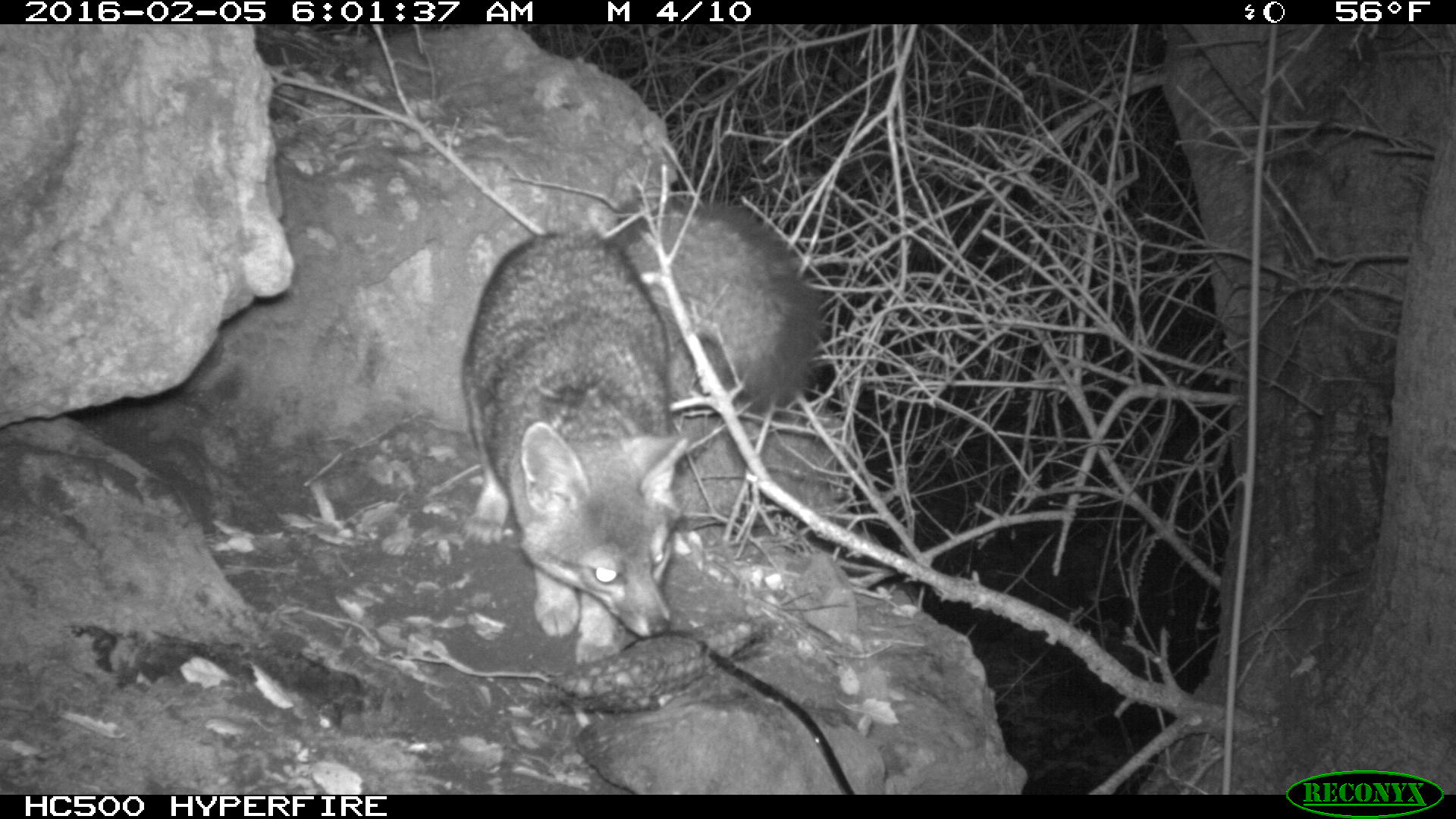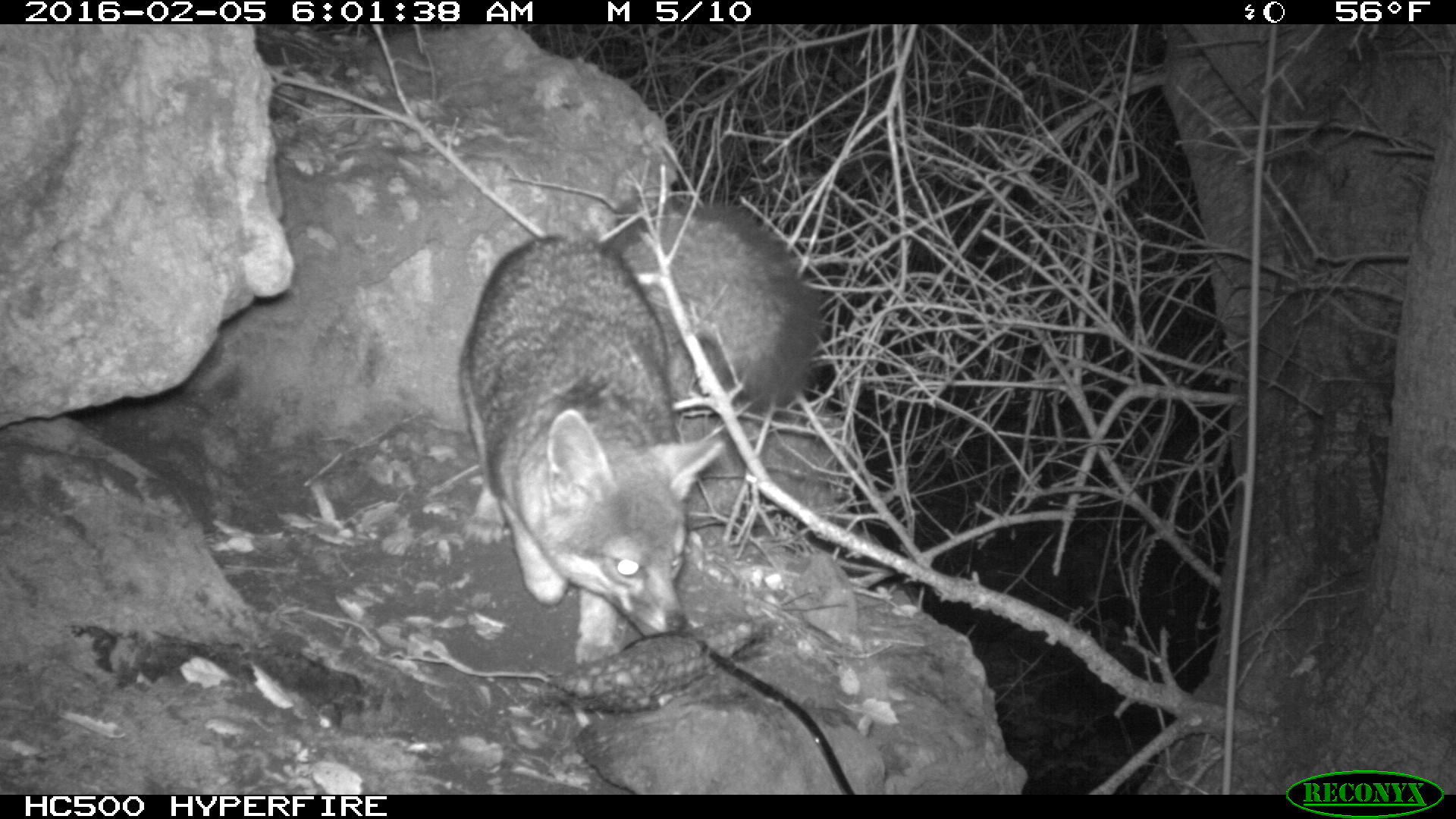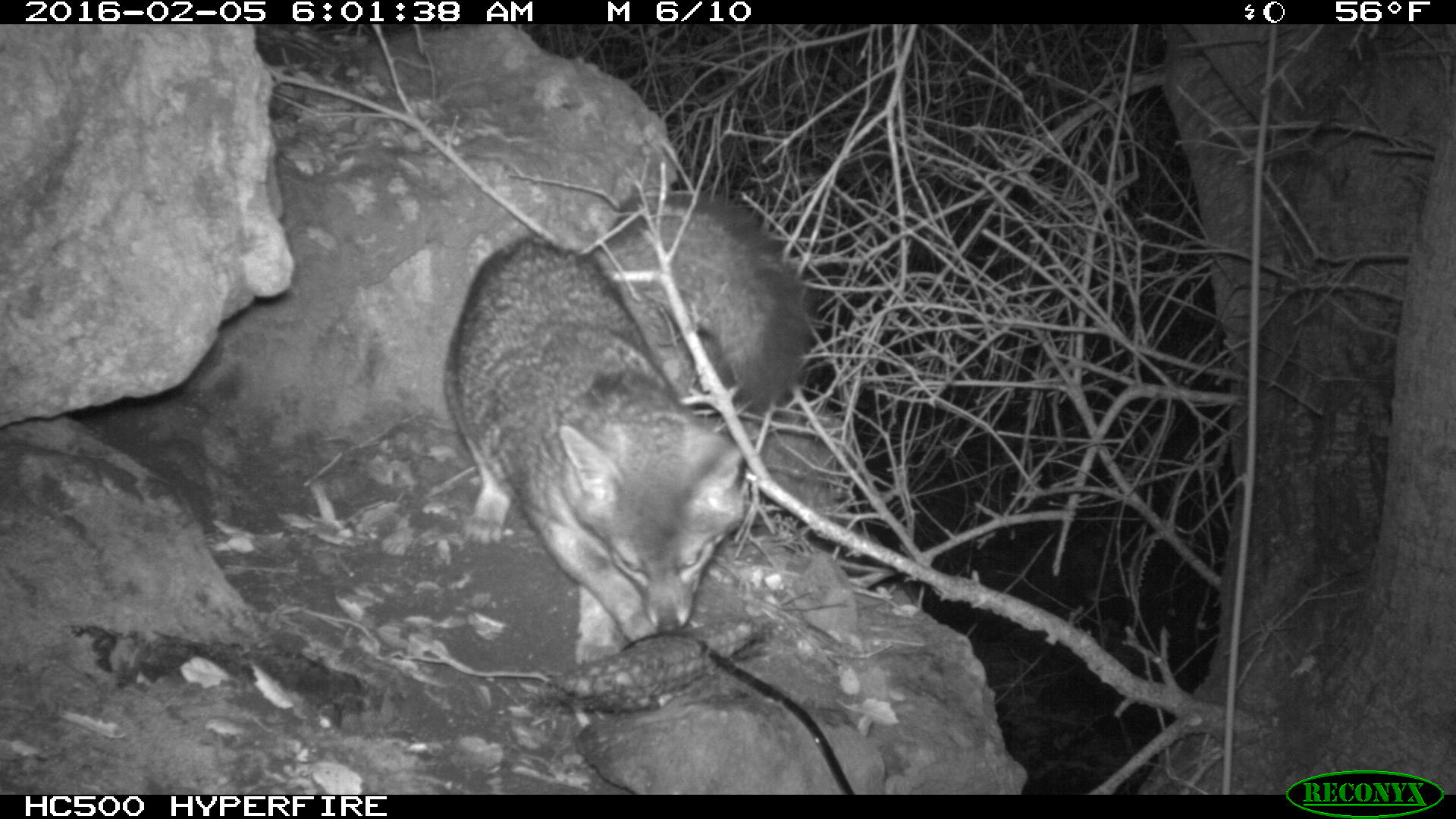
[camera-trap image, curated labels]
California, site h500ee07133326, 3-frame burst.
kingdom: Animalia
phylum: Chordata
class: Mammalia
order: Carnivora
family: Canidae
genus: Urocyon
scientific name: Urocyon littoralis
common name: island fox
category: fox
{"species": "fox (island fox) (Urocyon littoralis)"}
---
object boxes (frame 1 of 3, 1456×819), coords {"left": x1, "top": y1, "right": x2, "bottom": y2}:
fox: {"left": 457, "top": 203, "right": 821, "bottom": 666}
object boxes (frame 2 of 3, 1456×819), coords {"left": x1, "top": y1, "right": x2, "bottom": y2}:
fox: {"left": 459, "top": 191, "right": 821, "bottom": 663}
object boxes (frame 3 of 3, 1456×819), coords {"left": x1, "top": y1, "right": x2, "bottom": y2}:
fox: {"left": 453, "top": 185, "right": 815, "bottom": 660}